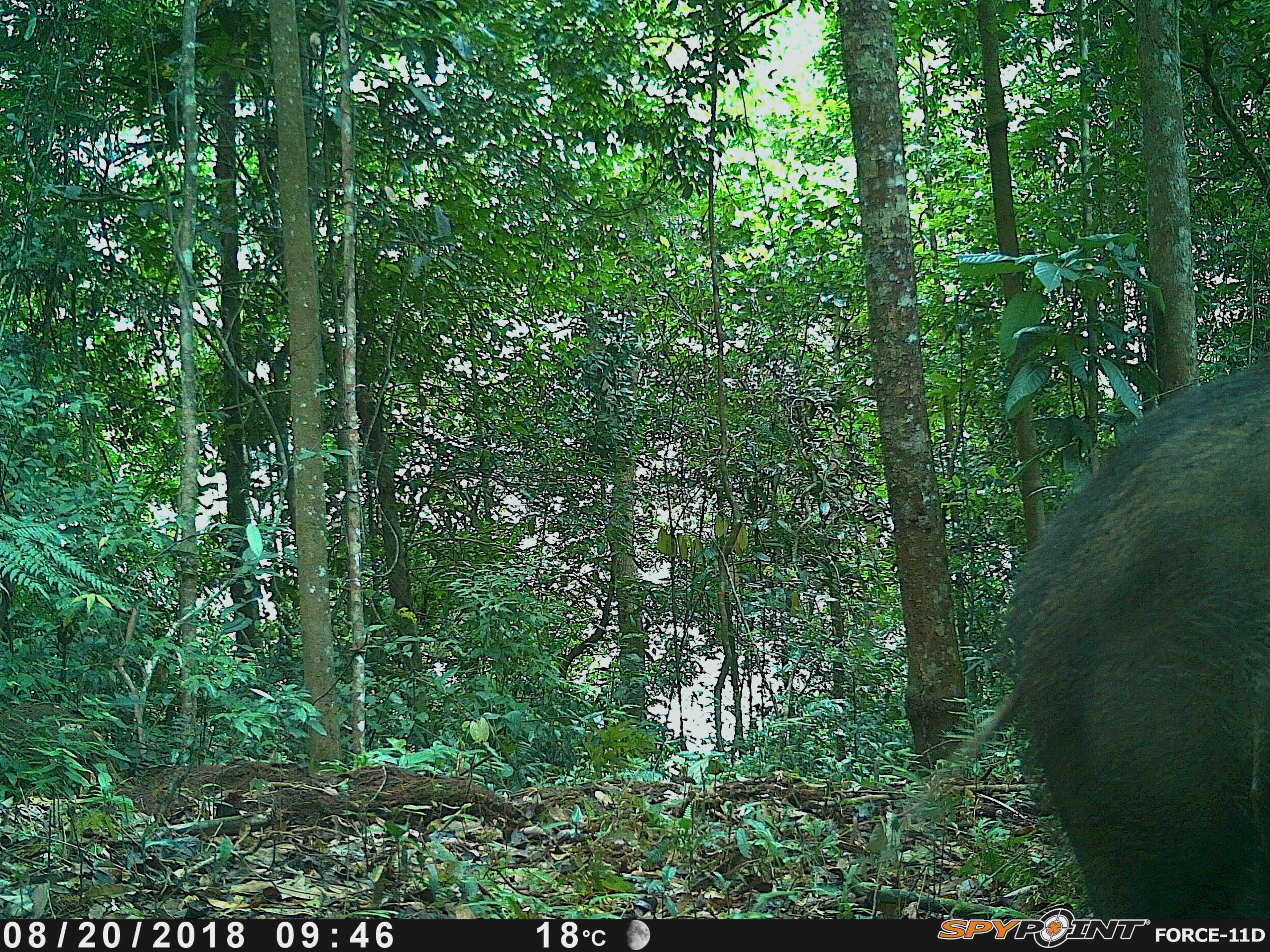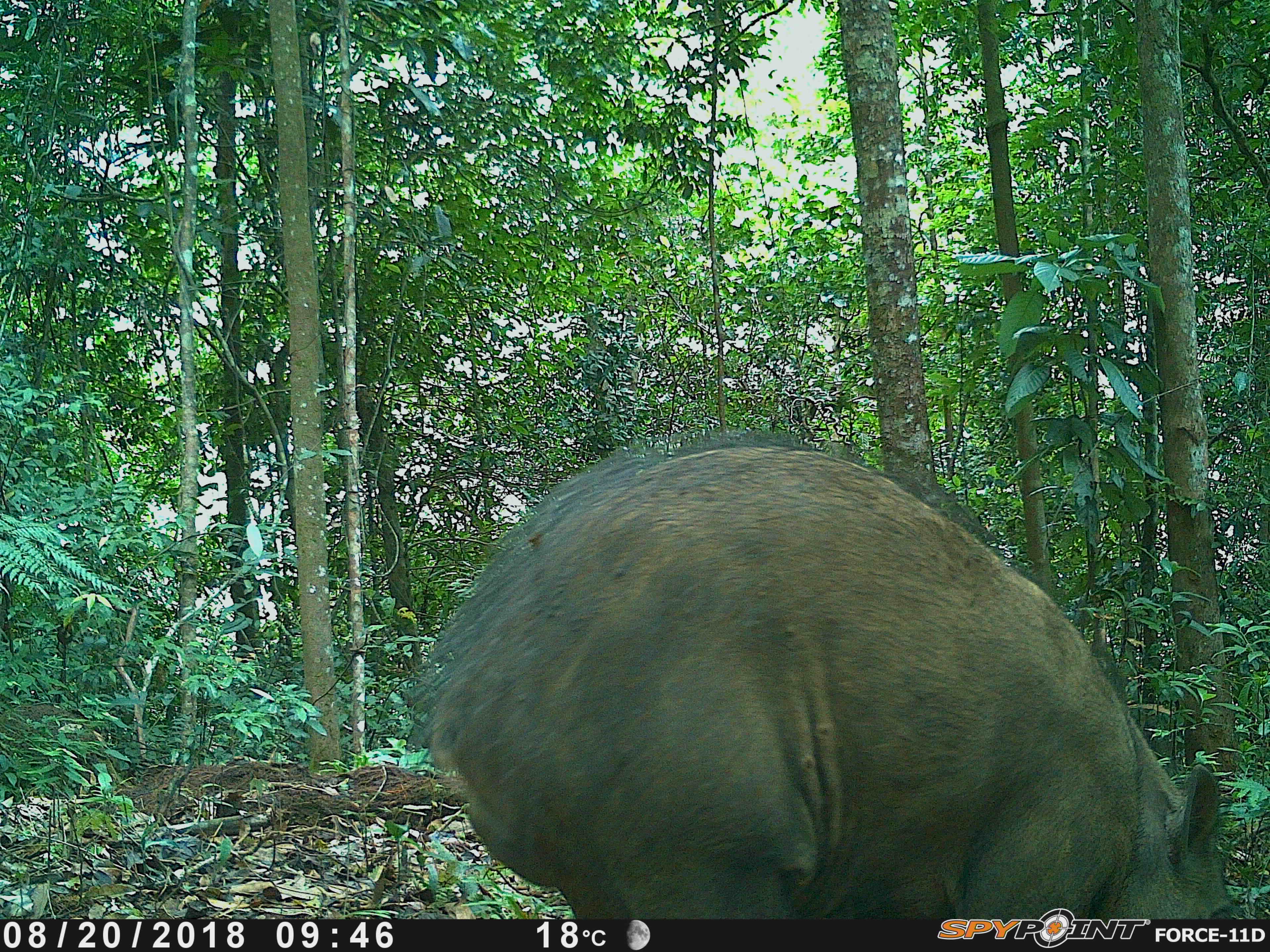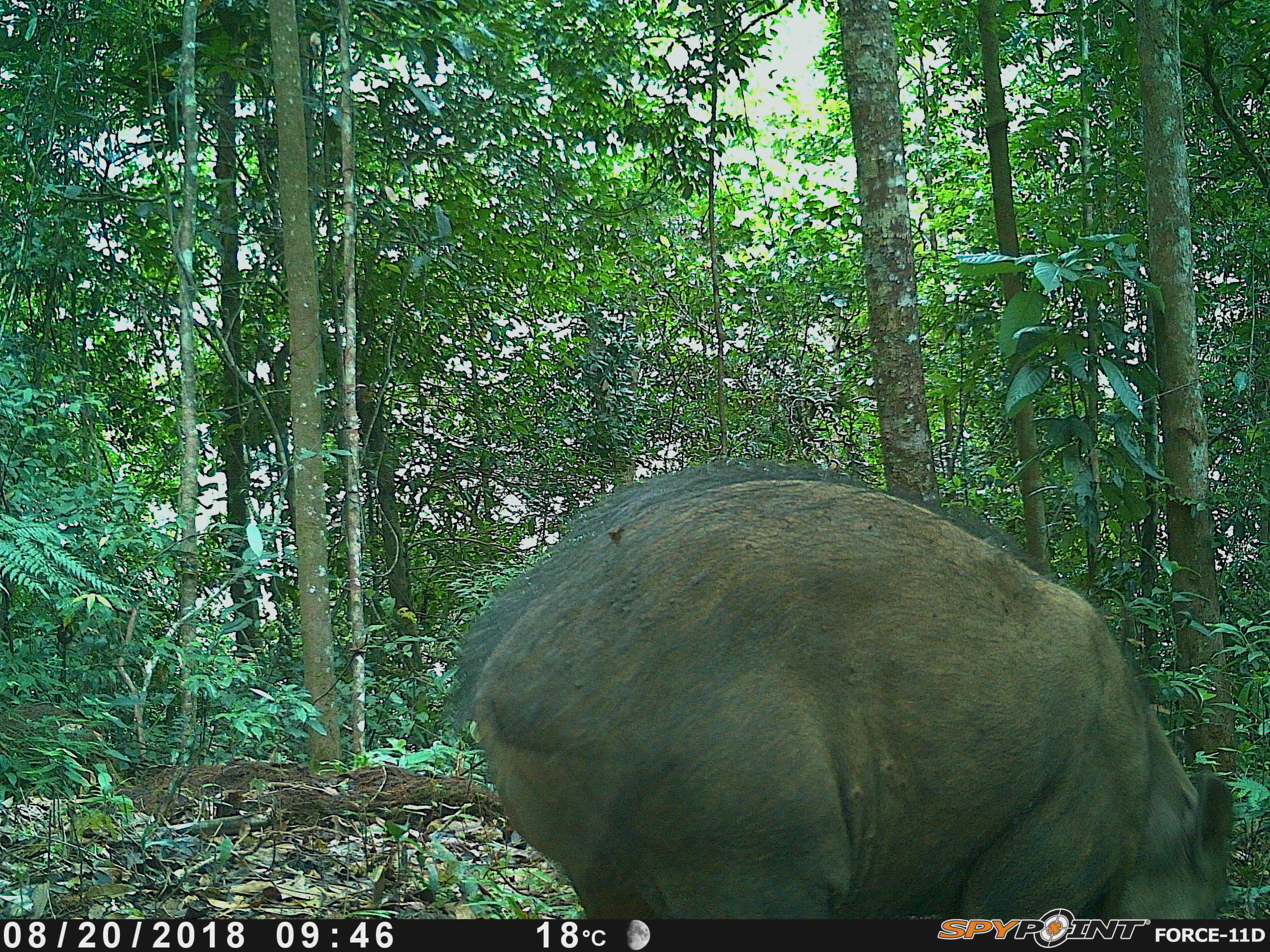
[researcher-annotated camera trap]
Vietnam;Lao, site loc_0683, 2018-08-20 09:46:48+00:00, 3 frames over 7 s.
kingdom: Animalia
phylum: Chordata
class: Mammalia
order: Artiodactyla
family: Suidae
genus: Sus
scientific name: Sus scrofa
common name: eurasian wild pig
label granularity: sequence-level